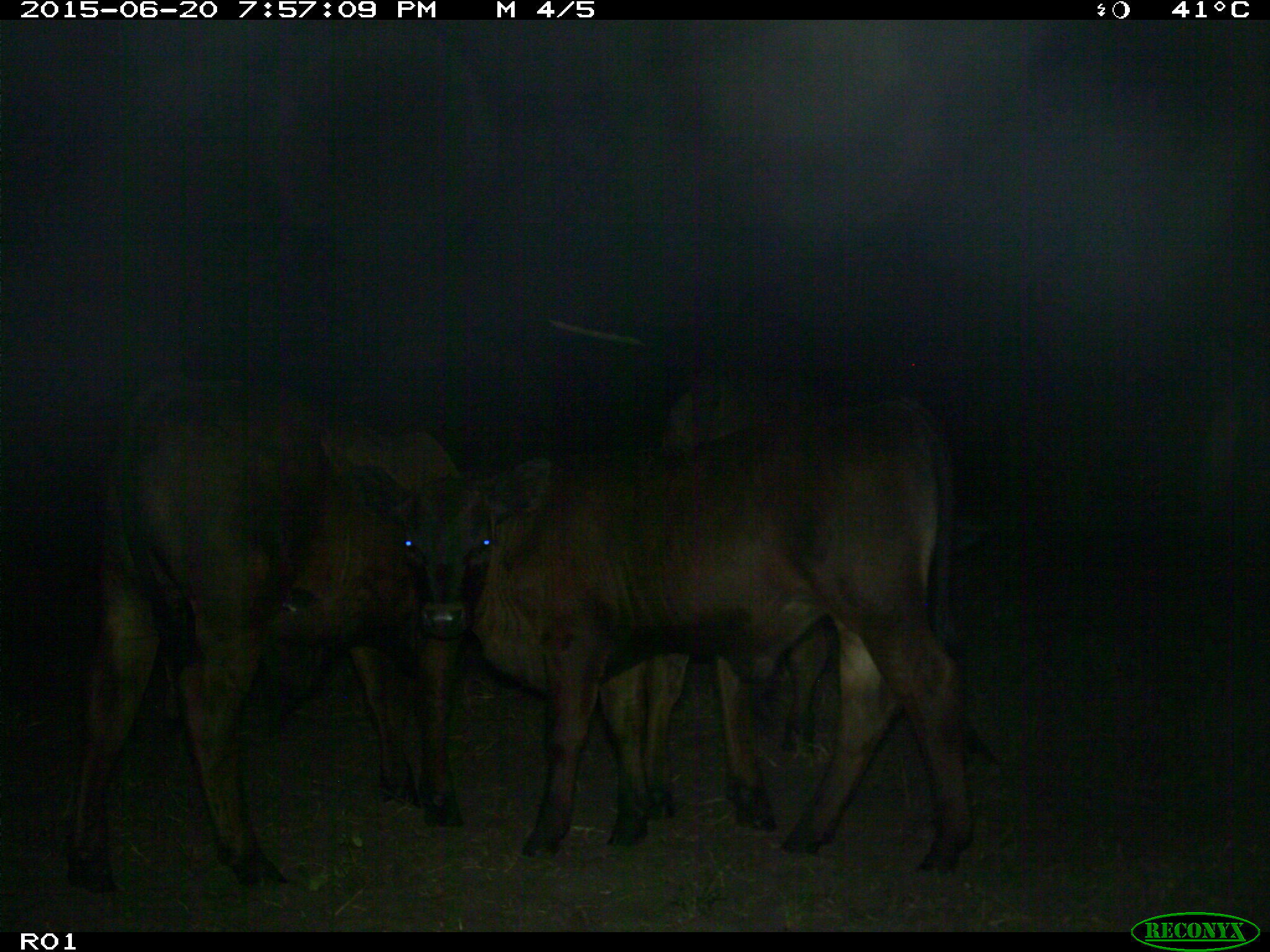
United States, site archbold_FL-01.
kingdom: Animalia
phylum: Chordata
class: Mammalia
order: Artiodactyla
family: Bovidae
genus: Bos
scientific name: Bos taurus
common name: domestic cow